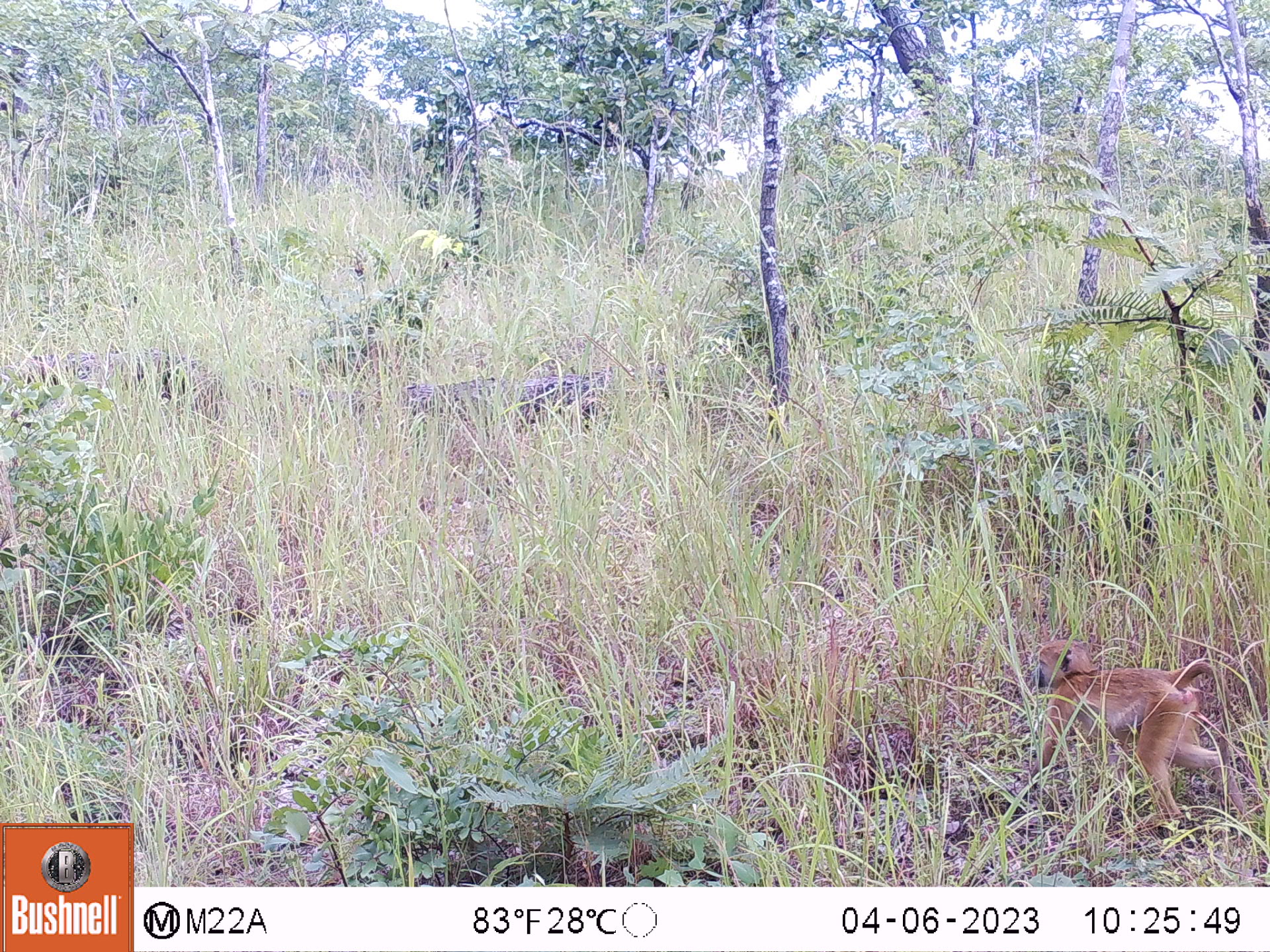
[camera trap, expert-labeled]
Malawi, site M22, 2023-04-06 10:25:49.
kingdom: Animalia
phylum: Chordata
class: Mammalia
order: Primates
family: Cercopithecidae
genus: Papio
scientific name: Papio cynocephalus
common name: yellow baboon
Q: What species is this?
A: Yellow baboon (Papio cynocephalus).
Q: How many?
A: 1.